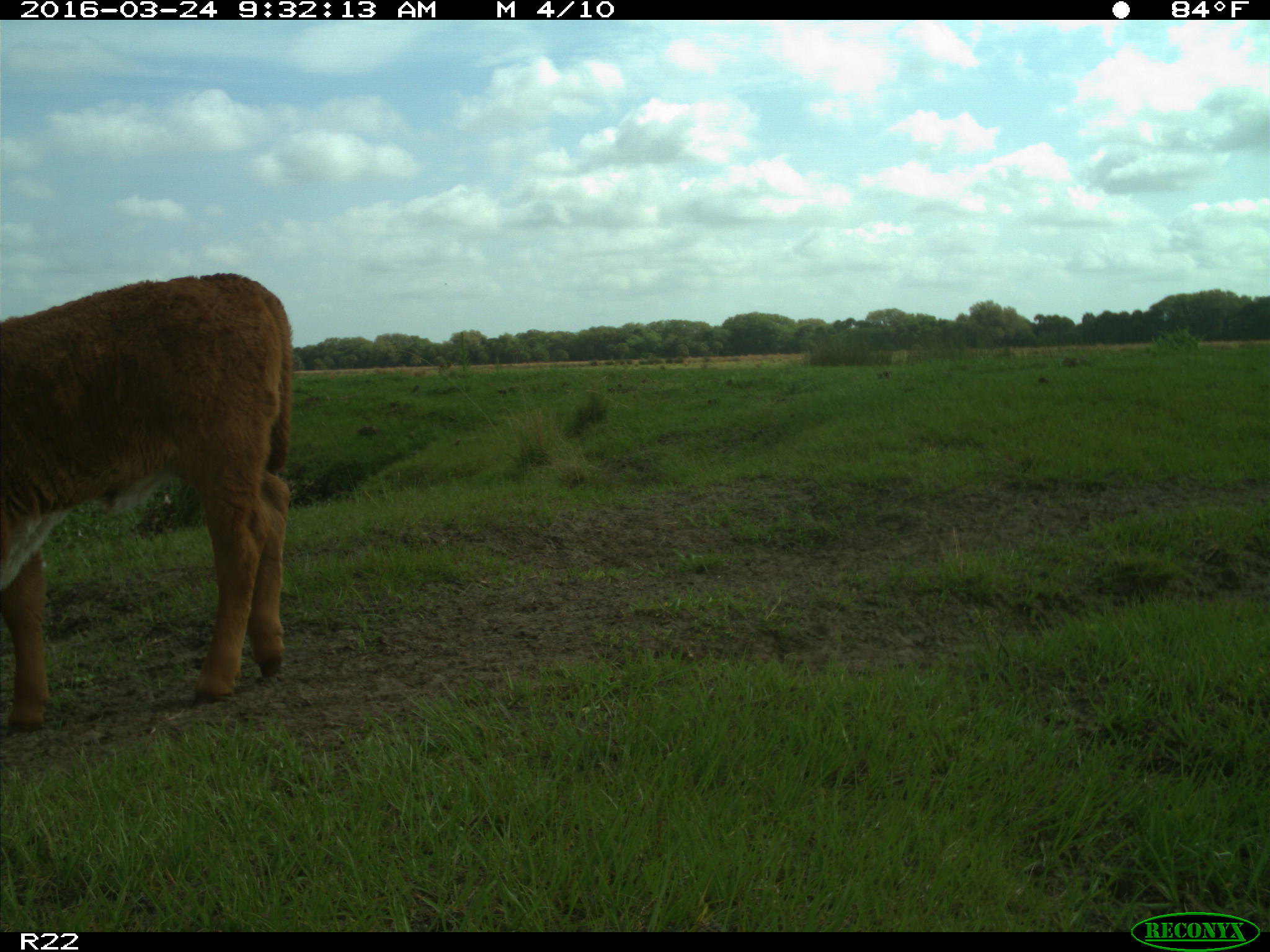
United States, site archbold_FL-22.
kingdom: Animalia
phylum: Chordata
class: Mammalia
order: Artiodactyla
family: Bovidae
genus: Bos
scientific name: Bos taurus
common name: domestic cow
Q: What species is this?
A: Bos taurus (domestic cow).